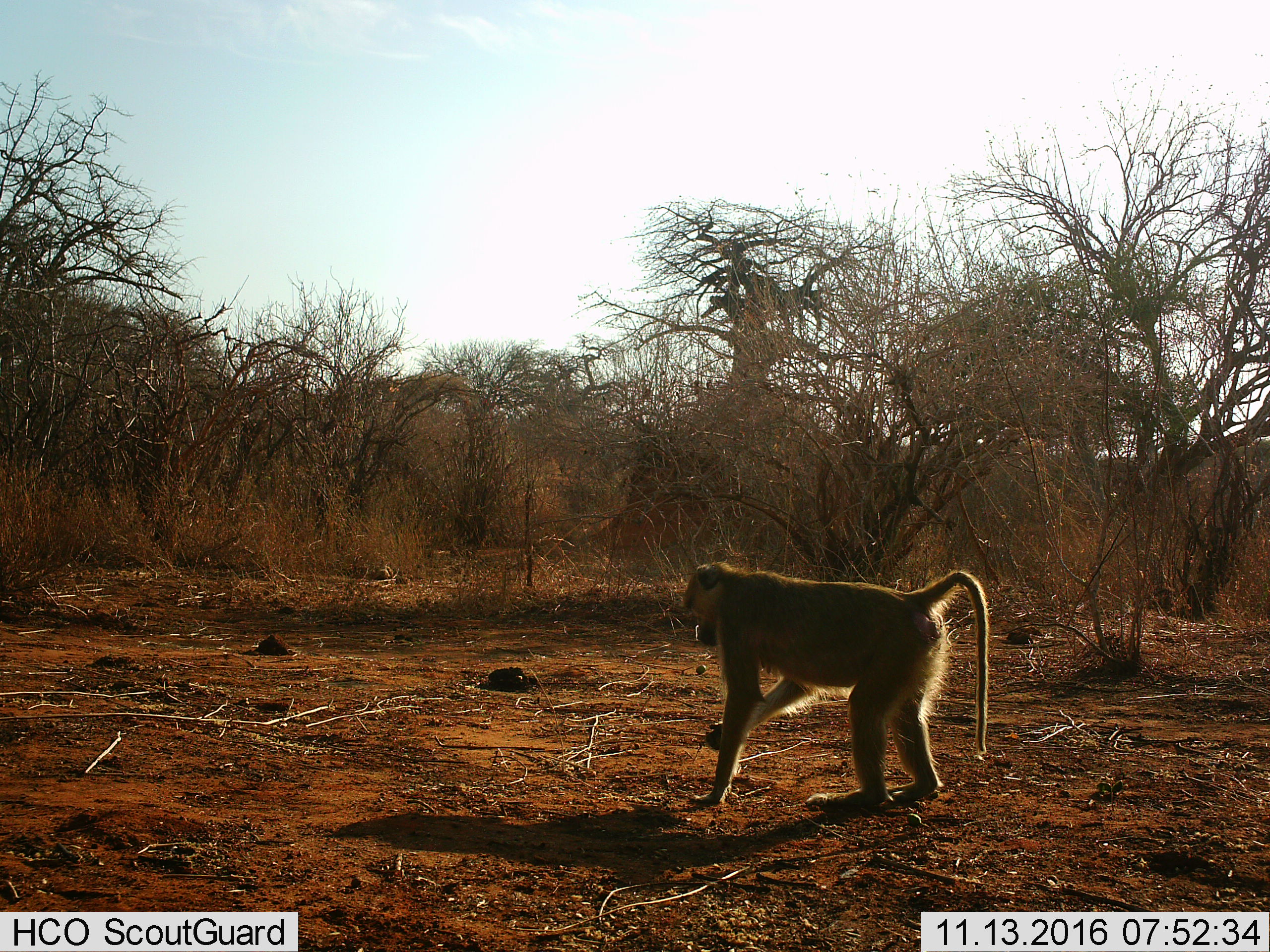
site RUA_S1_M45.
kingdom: Animalia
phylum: Chordata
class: Mammalia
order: Primates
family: Cercopithecidae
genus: Papio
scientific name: Papio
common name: baboon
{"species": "baboon (Papio)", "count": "1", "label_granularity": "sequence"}